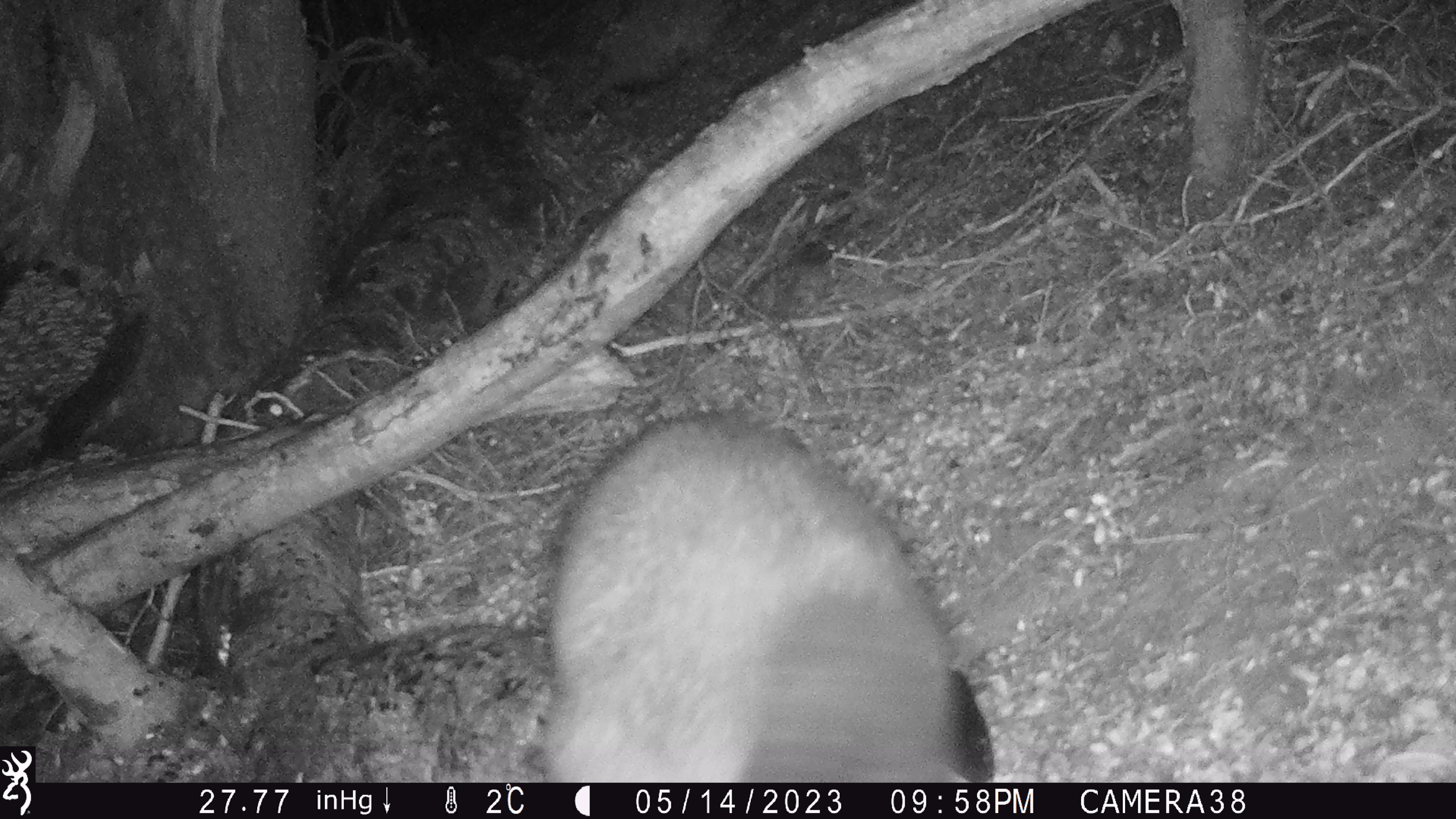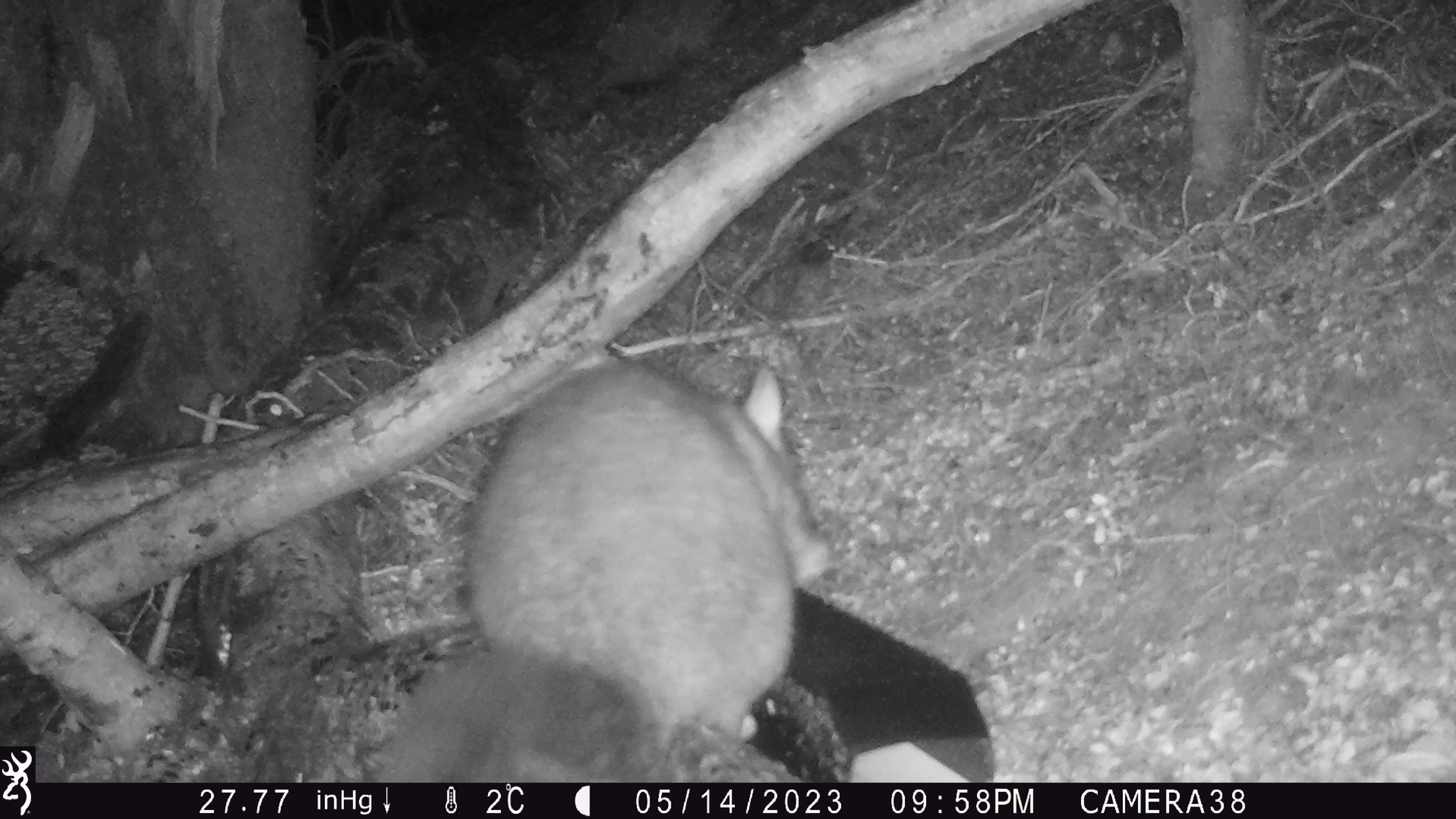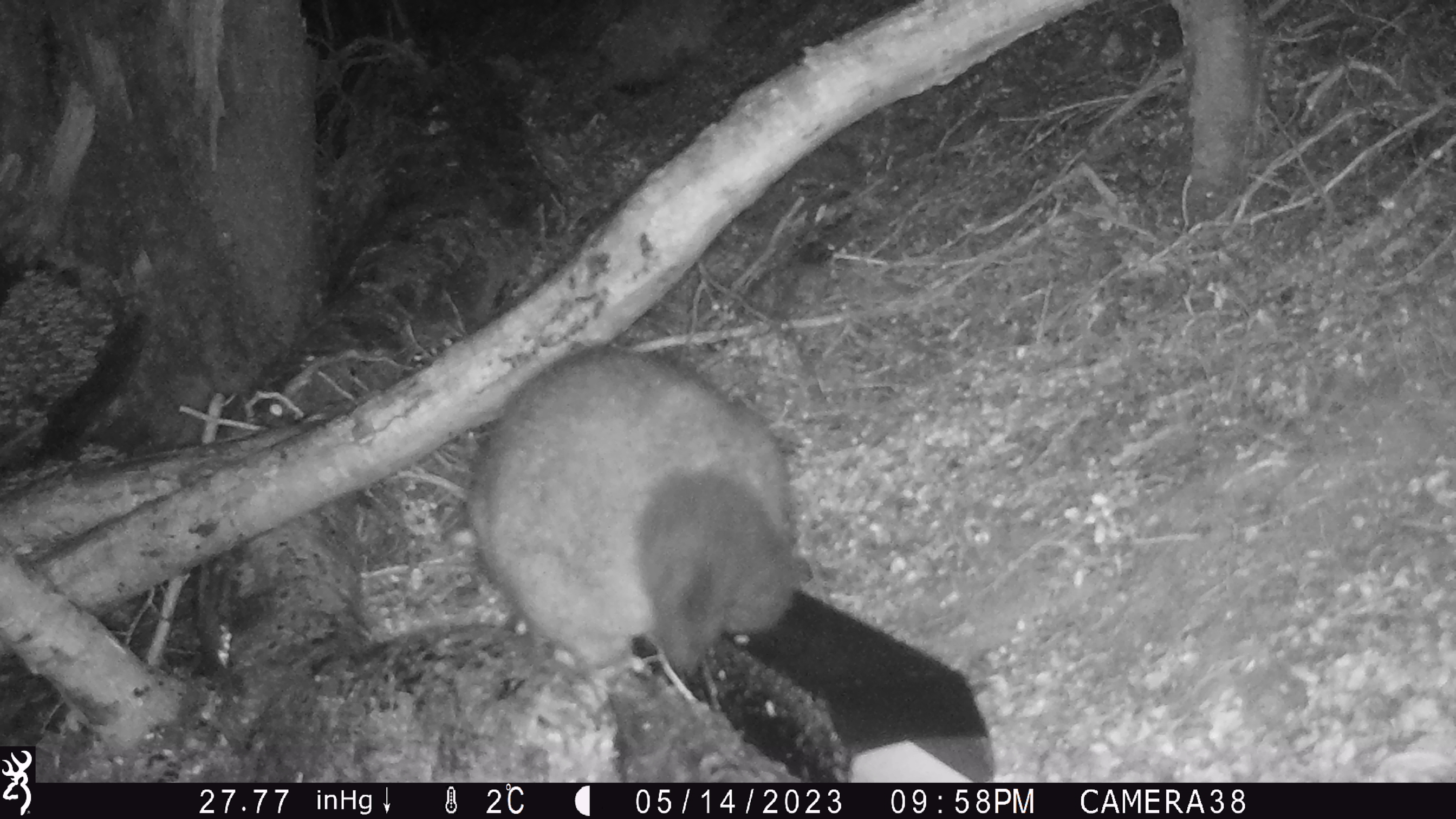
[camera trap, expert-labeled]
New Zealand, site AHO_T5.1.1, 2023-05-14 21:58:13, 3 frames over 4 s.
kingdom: Animalia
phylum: Chordata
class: Mammalia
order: Carnivora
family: Mustelidae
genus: Mustela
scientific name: Mustela erminea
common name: stoat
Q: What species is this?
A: Stoat (Mustela erminea).